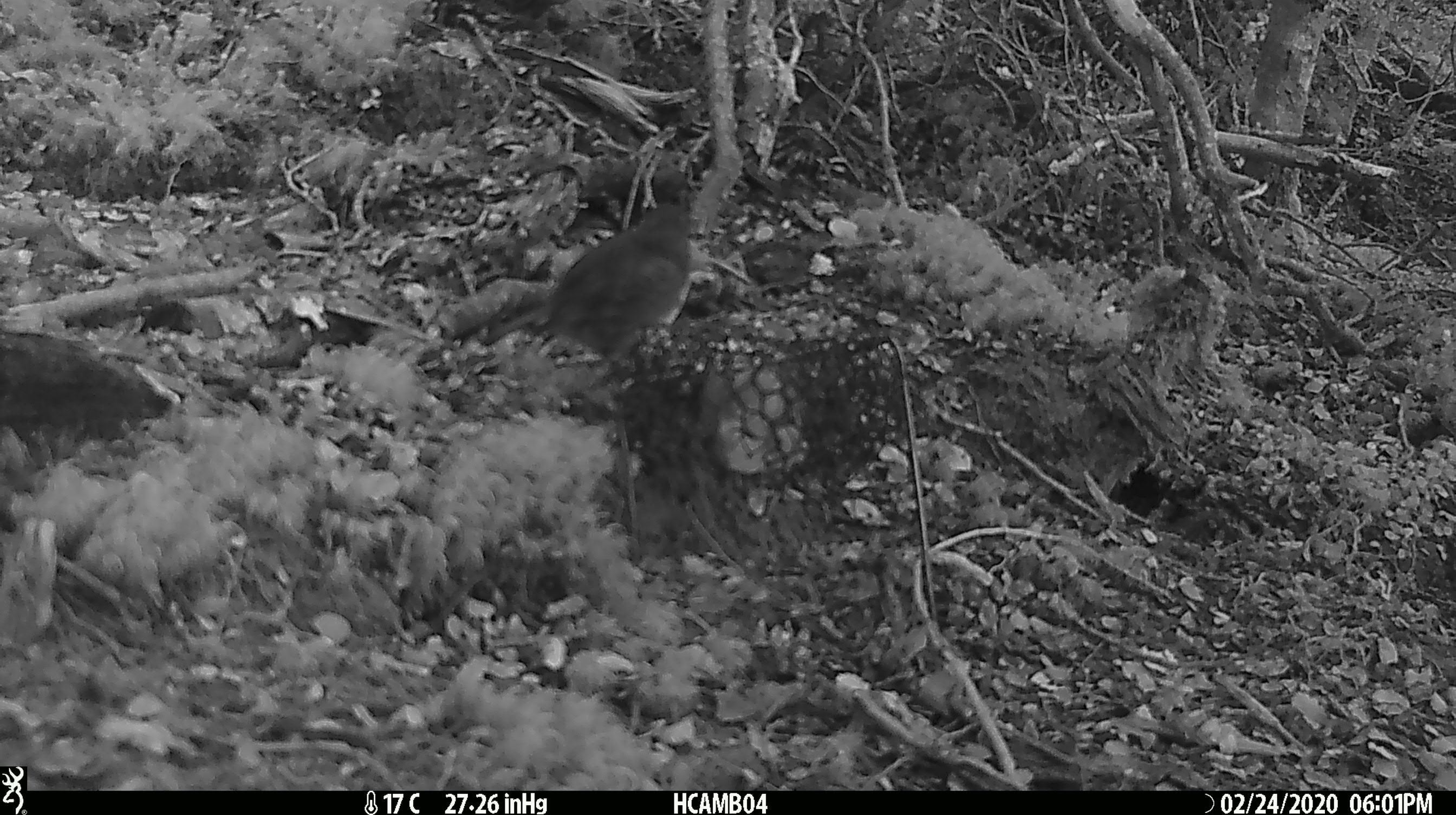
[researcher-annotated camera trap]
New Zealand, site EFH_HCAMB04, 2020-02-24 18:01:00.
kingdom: Animalia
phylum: Chordata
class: Aves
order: Passeriformes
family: Petroicidae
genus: Petroica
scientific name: Petroica australis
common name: new zealand robin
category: robin